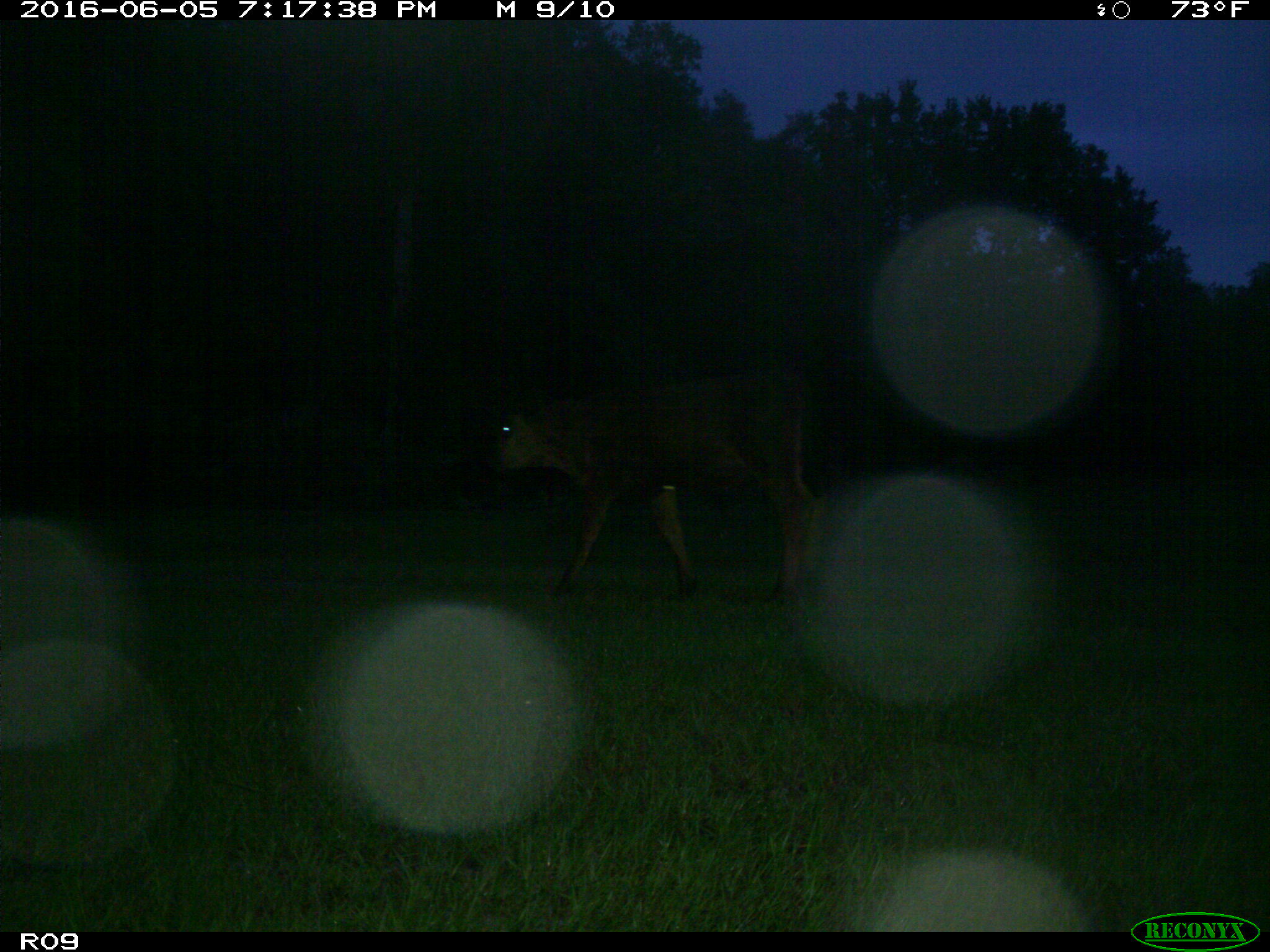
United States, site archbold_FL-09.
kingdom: Animalia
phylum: Chordata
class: Mammalia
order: Artiodactyla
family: Bovidae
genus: Bos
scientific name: Bos taurus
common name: domestic cow